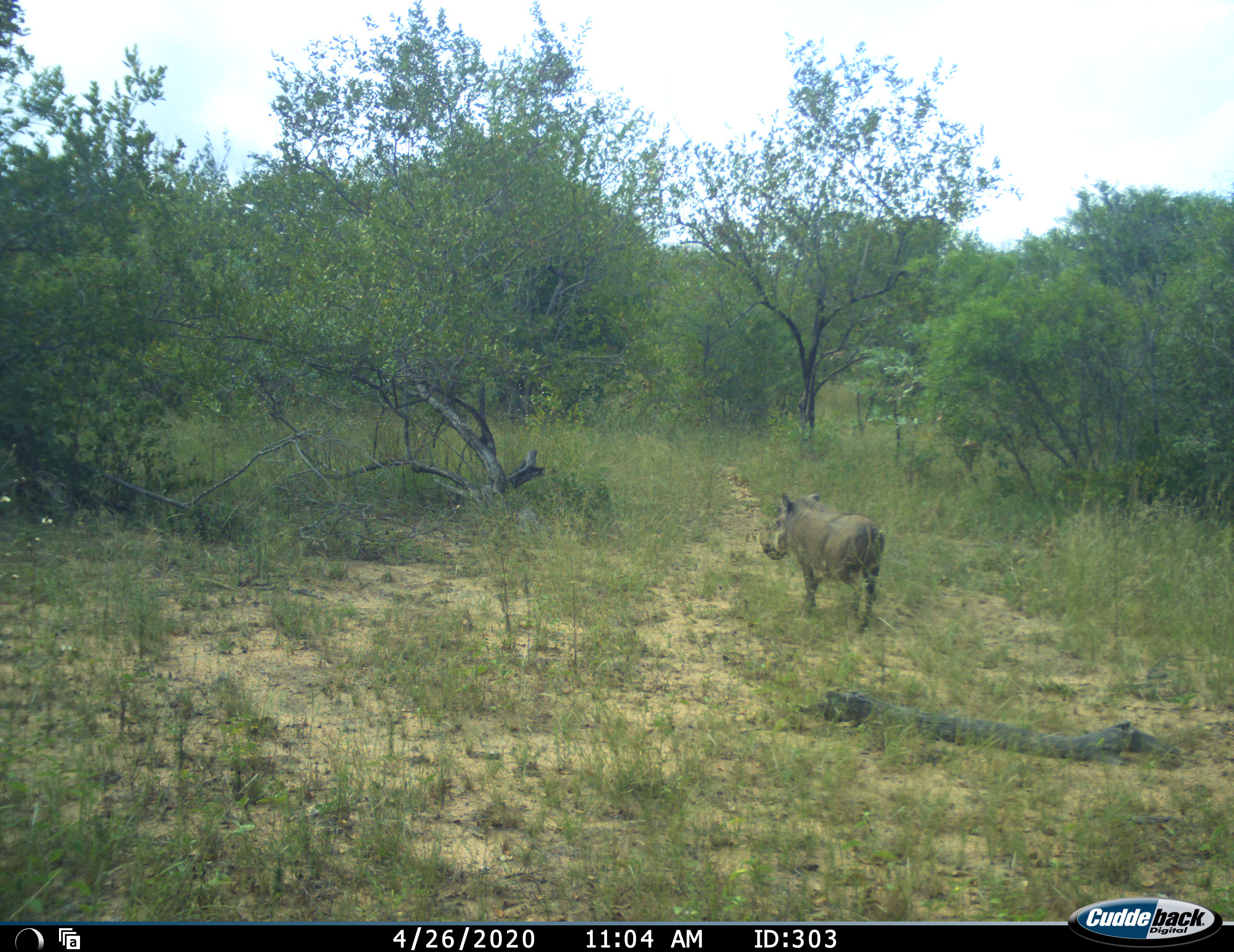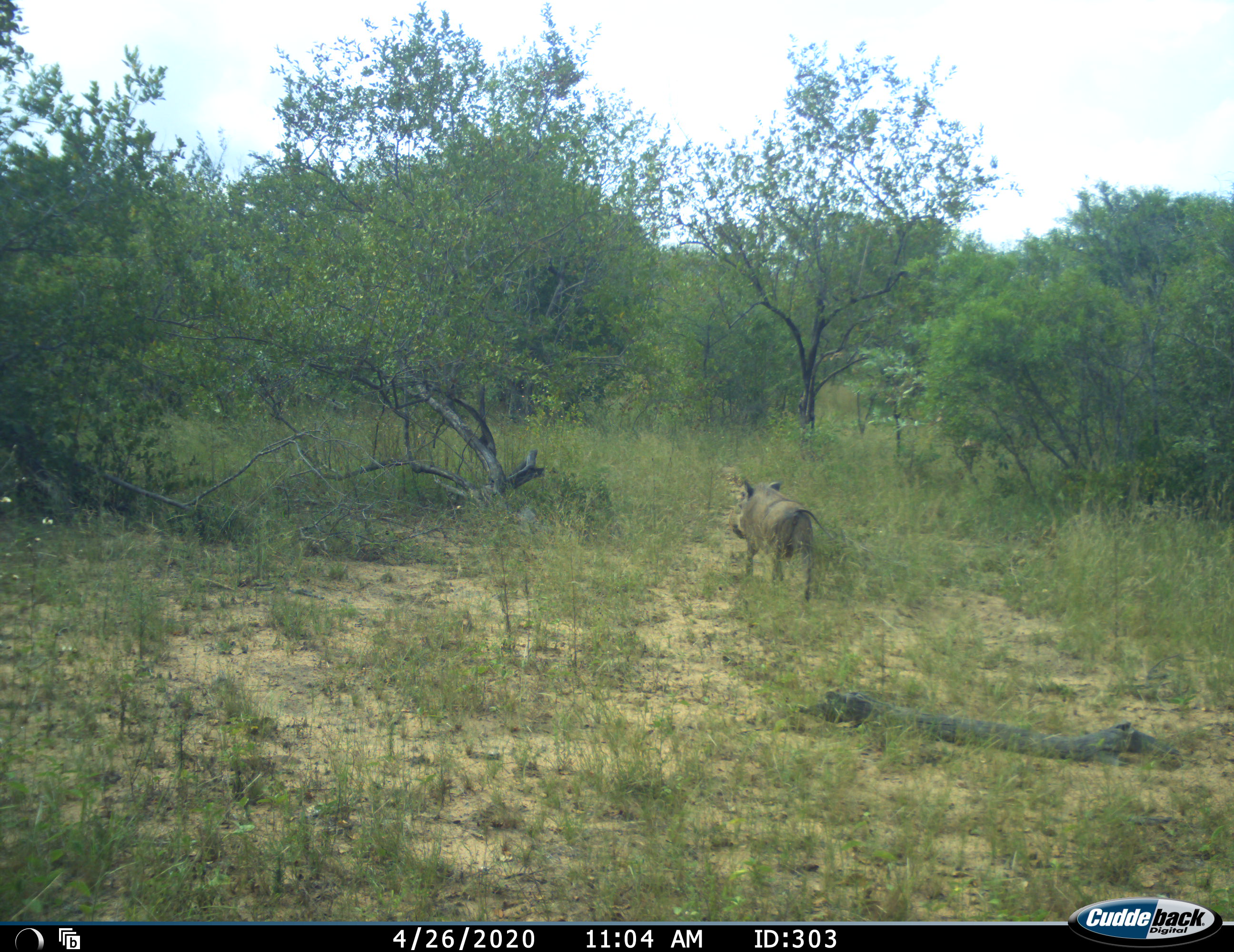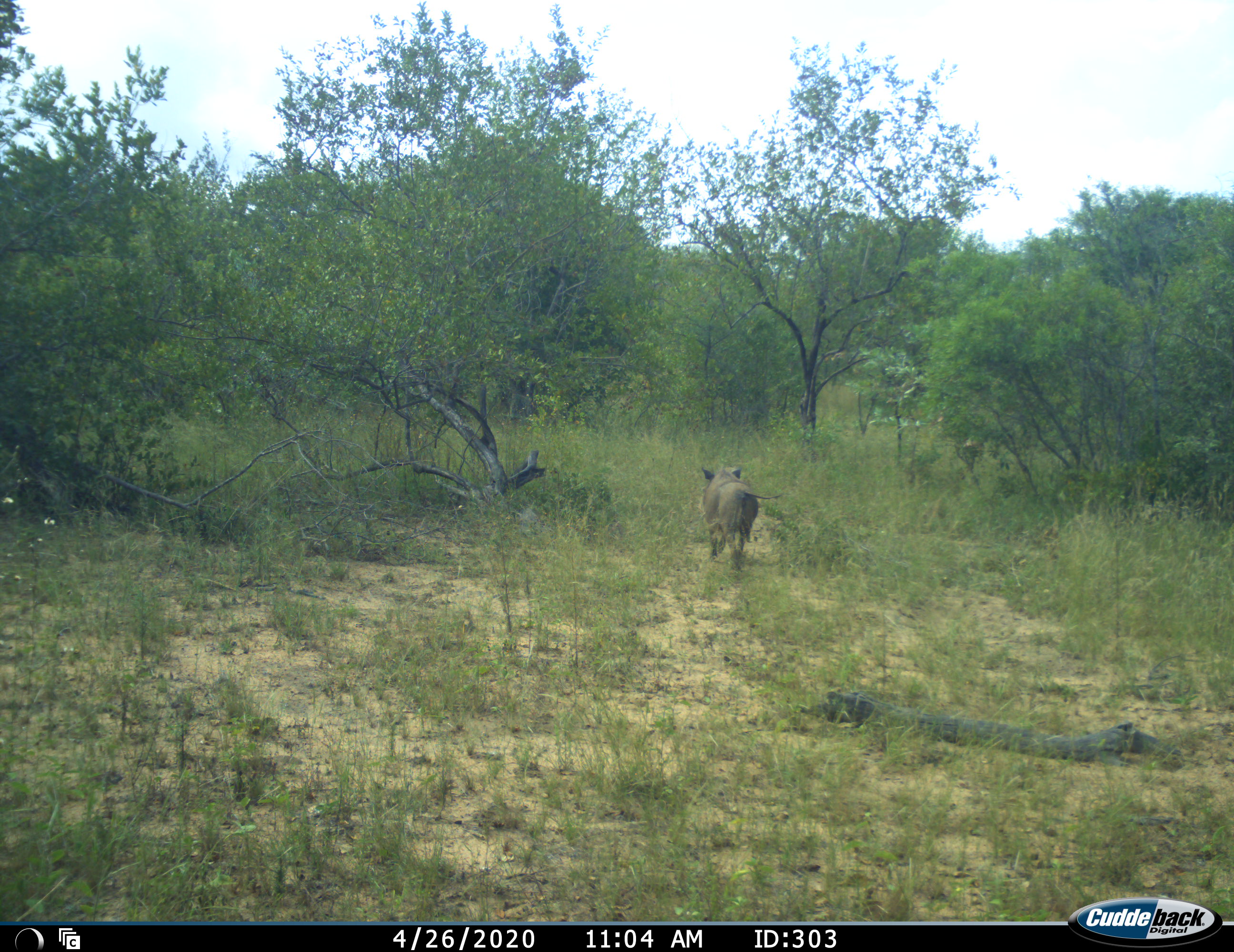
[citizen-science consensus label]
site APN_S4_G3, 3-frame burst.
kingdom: Animalia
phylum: Chordata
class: Mammalia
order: Artiodactyla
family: Suidae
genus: Phacochoerus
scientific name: Phacochoerus africanus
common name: warthog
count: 1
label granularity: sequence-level